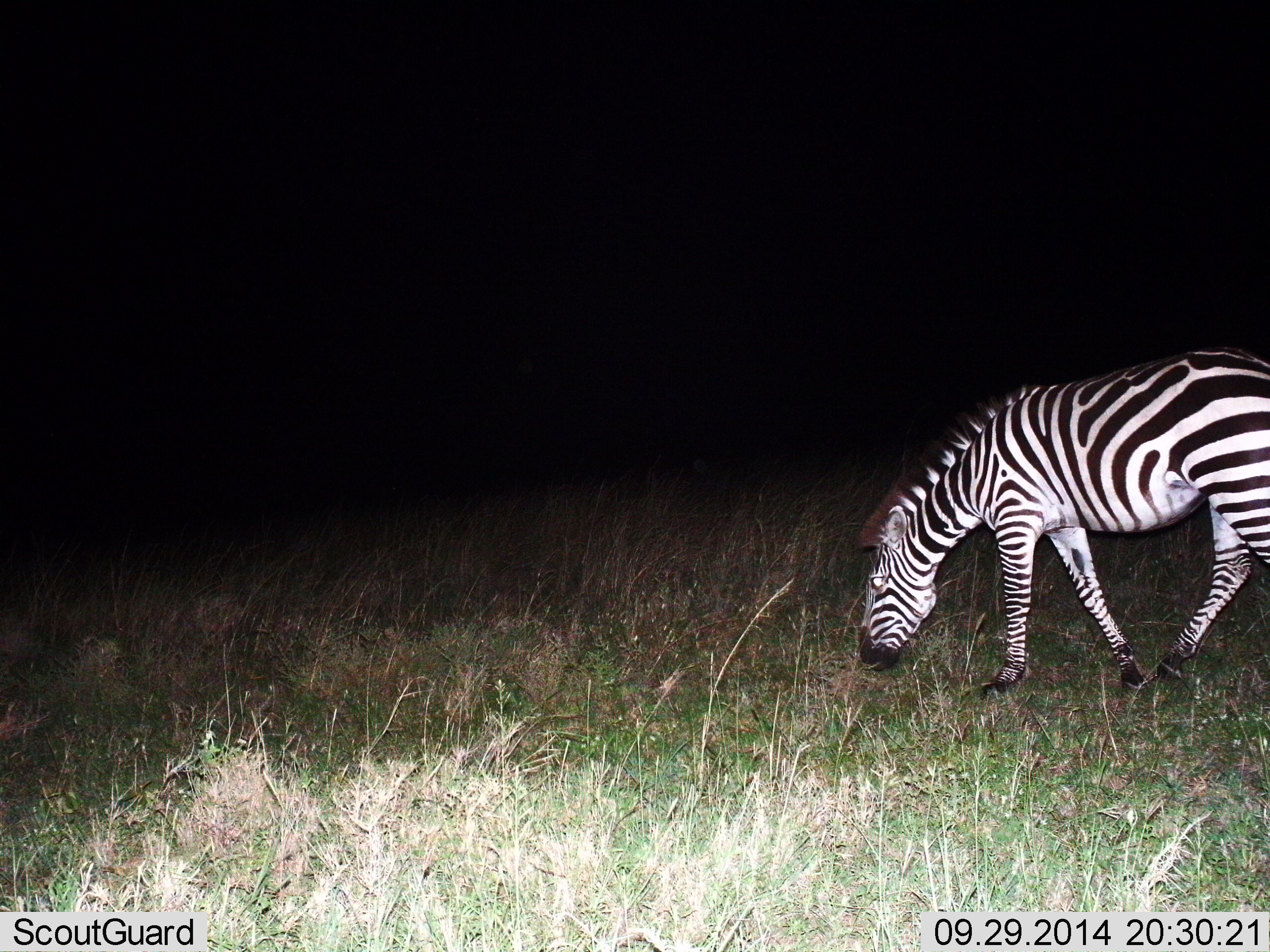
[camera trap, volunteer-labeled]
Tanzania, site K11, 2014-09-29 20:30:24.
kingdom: Animalia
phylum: Chordata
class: Mammalia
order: Perissodactyla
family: Equidae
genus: Equus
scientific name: Equus quagga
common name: plains zebra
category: zebra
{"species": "zebra (plains zebra) (Equus quagga)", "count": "1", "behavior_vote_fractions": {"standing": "20%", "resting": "0%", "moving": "10%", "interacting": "0%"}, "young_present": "0%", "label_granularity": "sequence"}